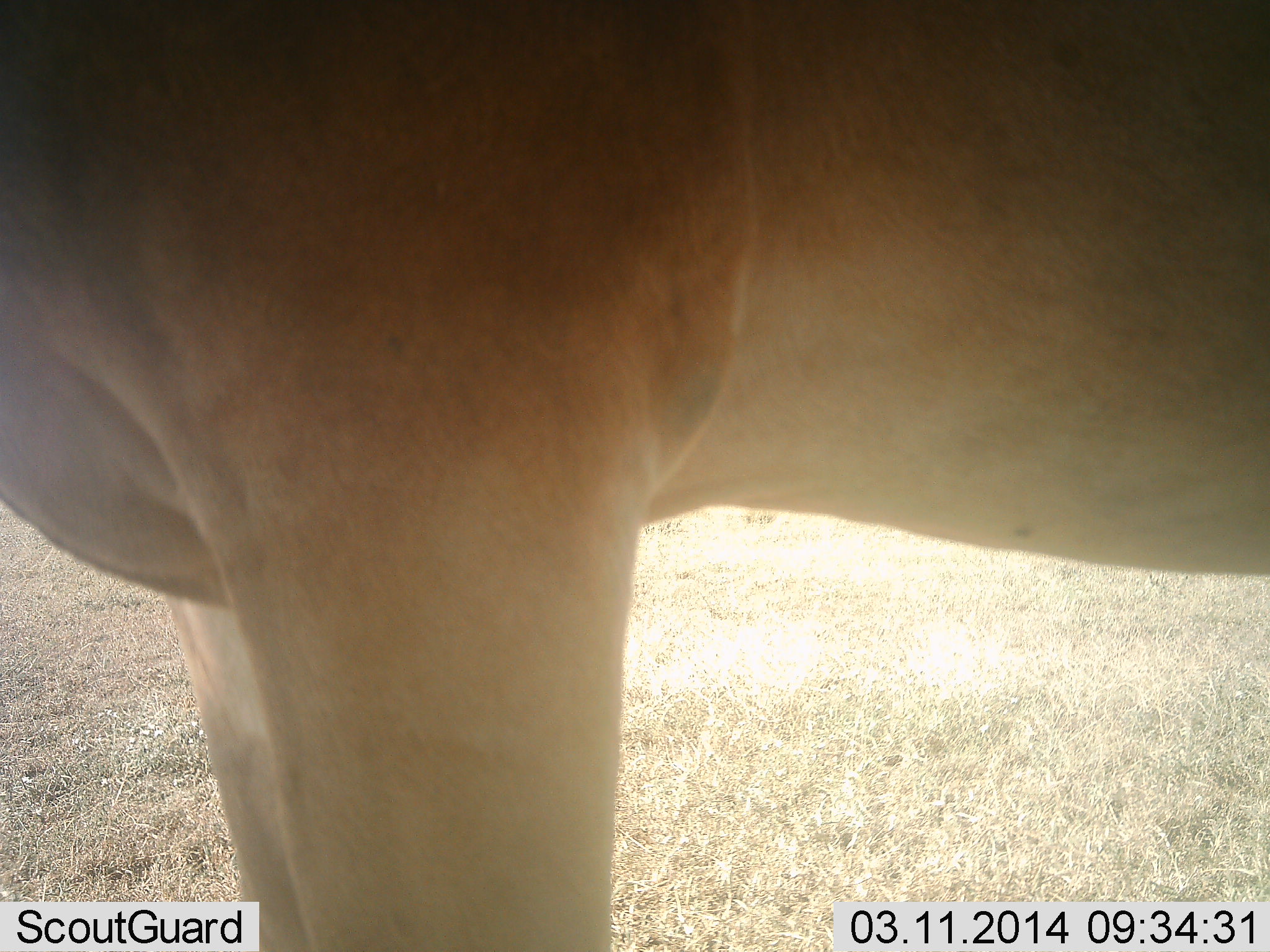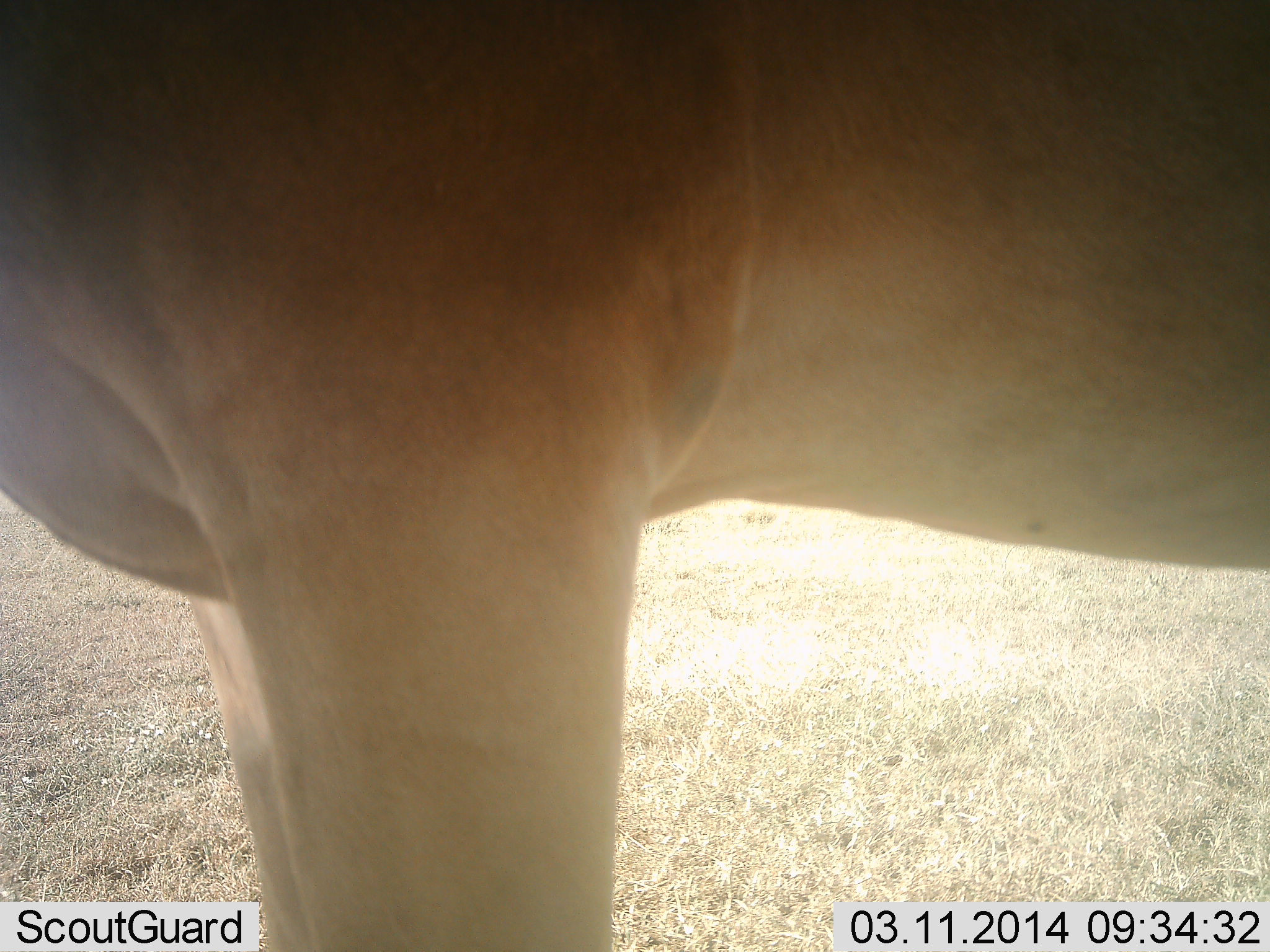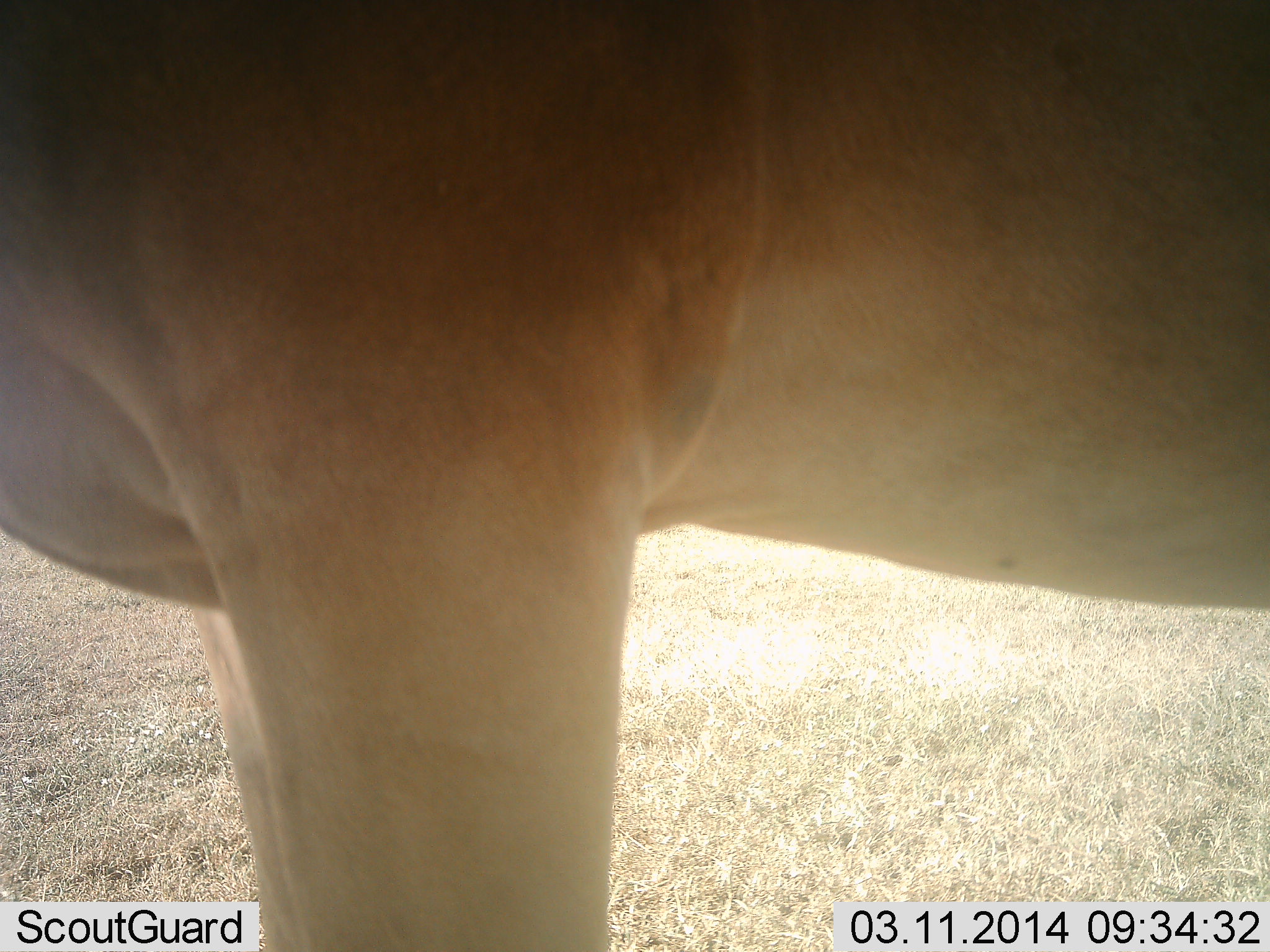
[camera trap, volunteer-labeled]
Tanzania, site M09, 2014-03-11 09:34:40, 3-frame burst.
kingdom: Animalia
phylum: Chordata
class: Mammalia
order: Artiodactyla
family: Bovidae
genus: Alcelaphus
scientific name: Alcelaphus buselaphus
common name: hartebeest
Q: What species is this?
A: Hartebeest (Alcelaphus buselaphus).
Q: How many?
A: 1.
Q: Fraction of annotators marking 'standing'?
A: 100%.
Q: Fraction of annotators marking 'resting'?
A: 0%.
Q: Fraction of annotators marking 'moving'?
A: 0%.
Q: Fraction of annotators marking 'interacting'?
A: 0%.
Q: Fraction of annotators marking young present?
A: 0%.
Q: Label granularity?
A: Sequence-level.